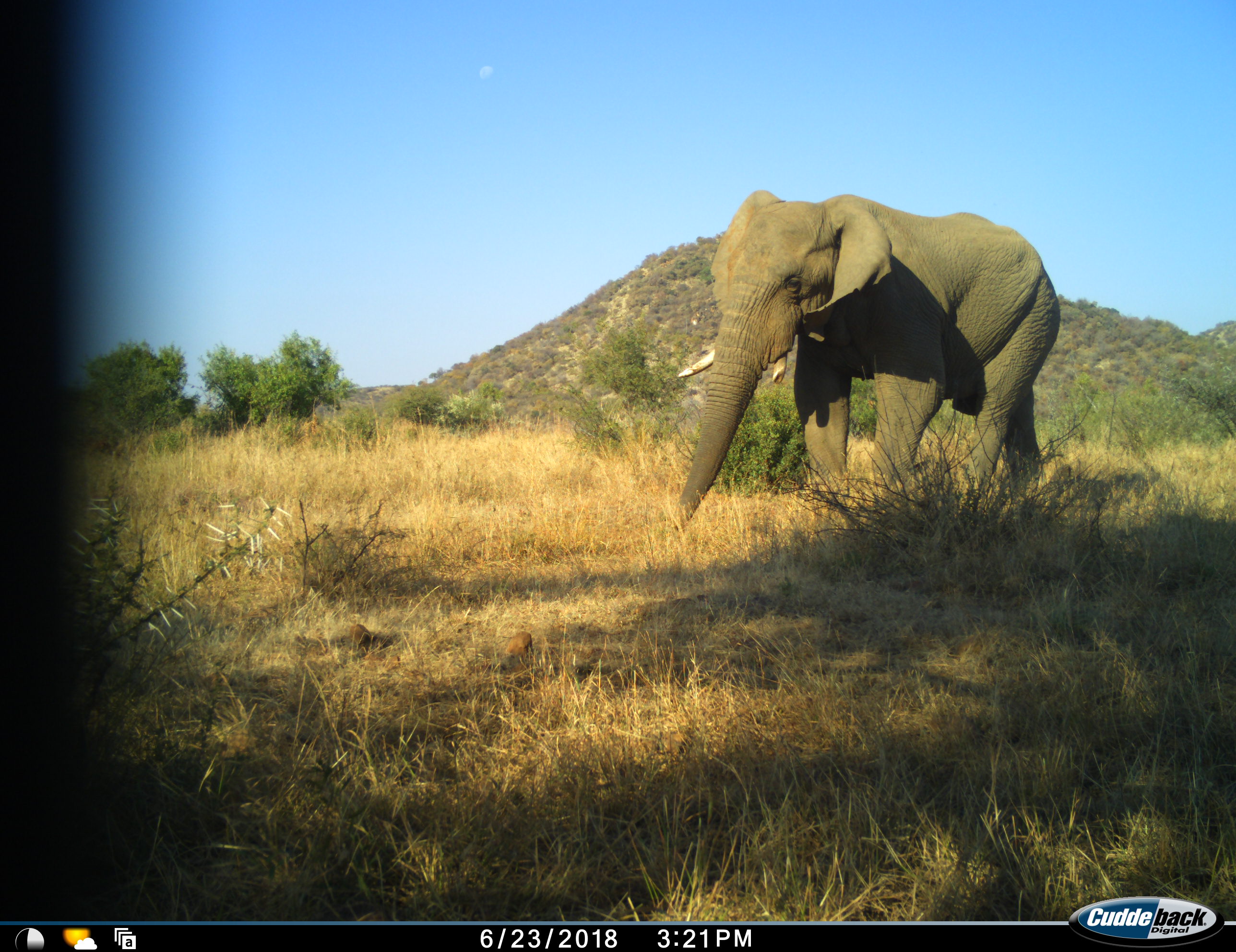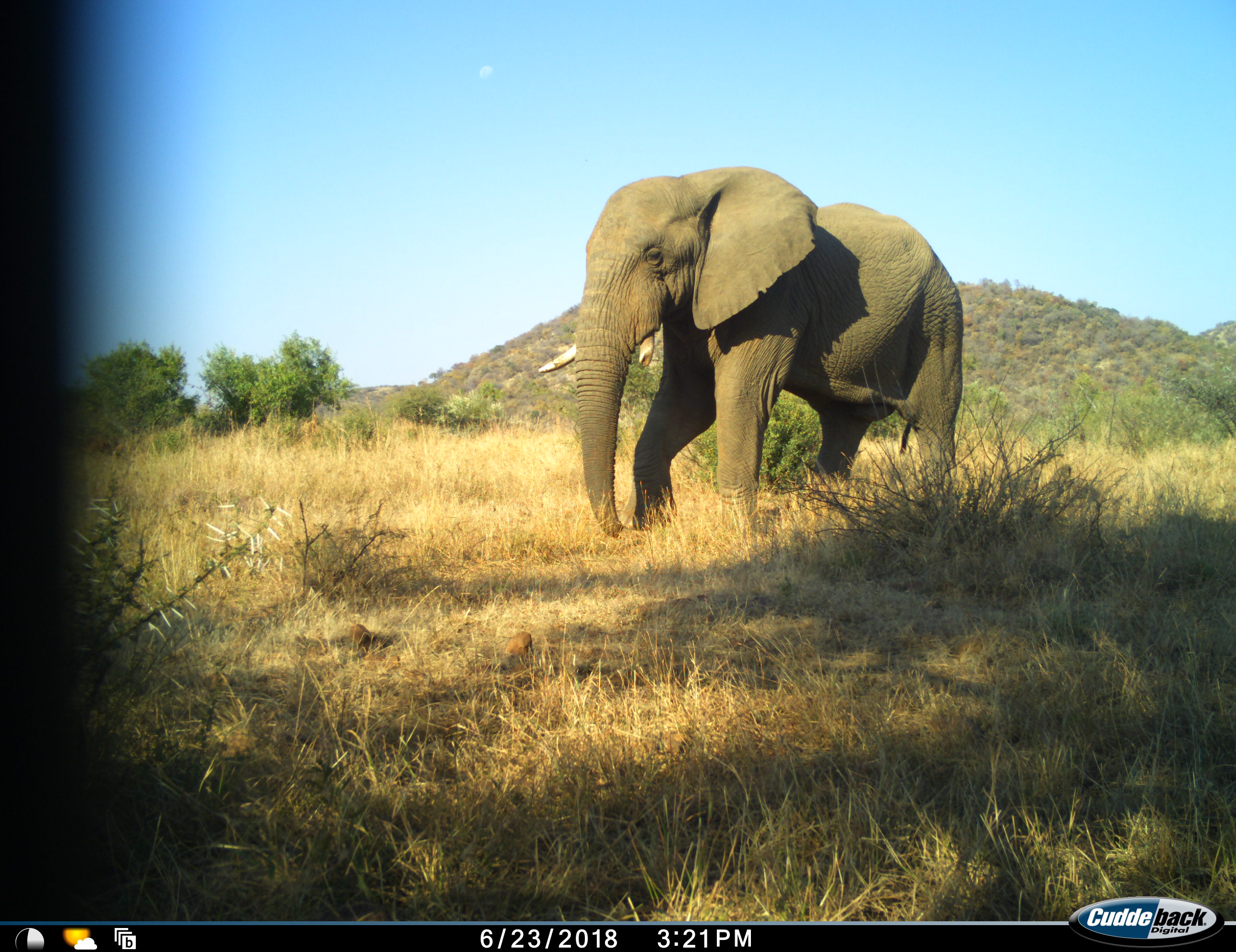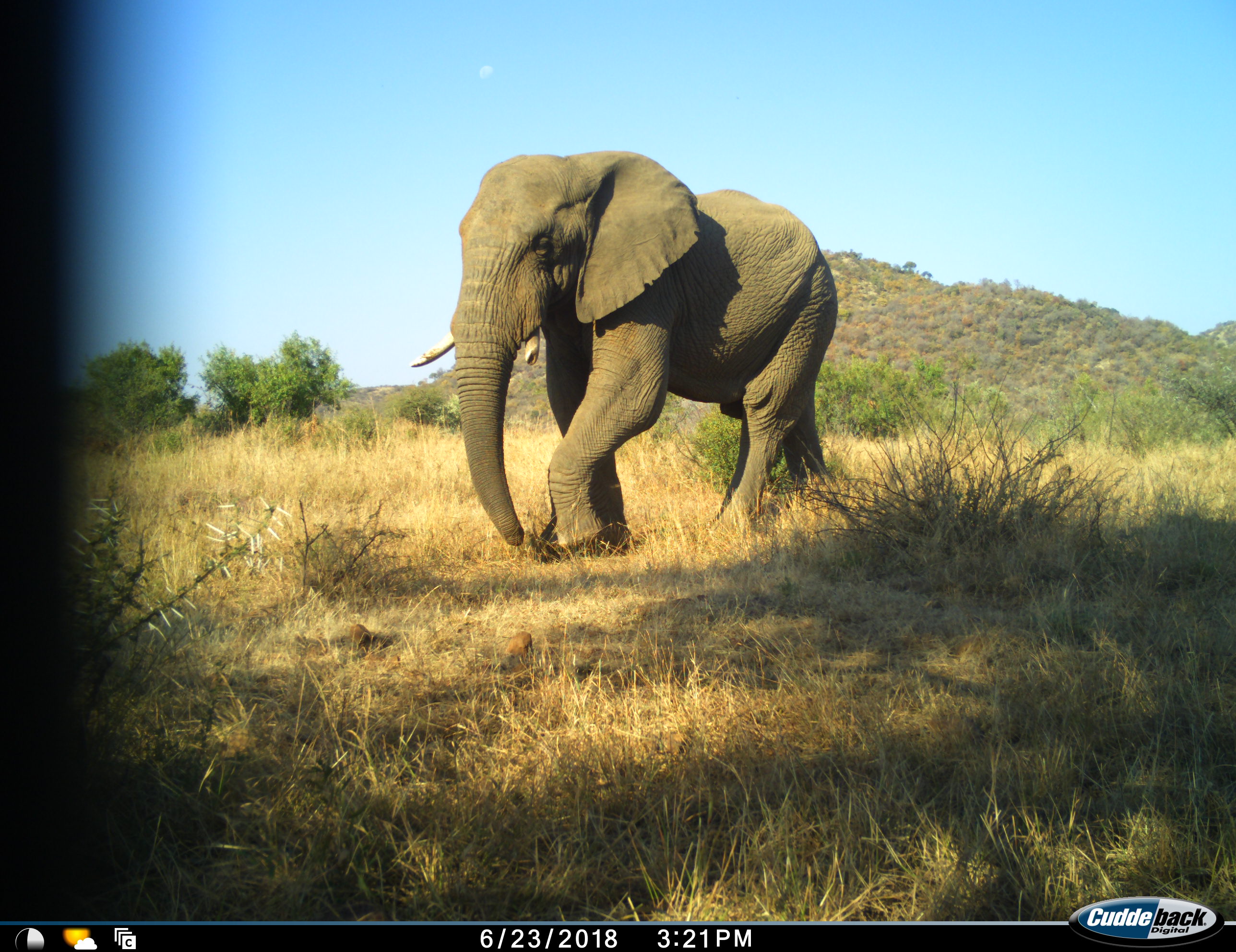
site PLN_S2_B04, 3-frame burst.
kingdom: Animalia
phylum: Chordata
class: Mammalia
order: Proboscidea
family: Elephantidae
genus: Loxodonta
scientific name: Loxodonta africana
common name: african bush elephant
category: elephant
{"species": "elephant (african bush elephant) (Loxodonta africana)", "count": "1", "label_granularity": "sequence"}